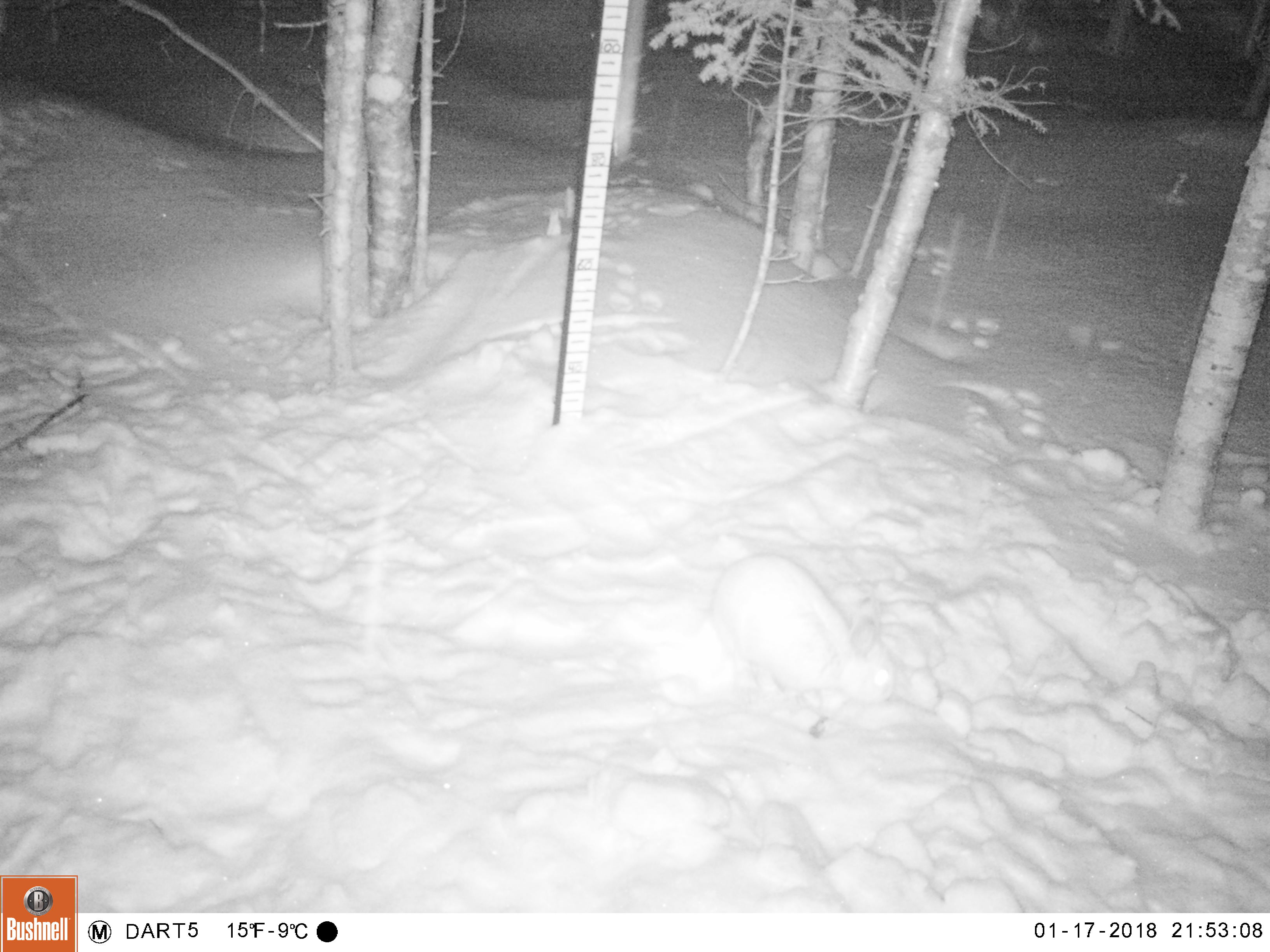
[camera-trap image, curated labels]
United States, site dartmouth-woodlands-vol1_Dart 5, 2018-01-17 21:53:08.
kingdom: Animalia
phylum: Chordata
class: Mammalia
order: Lagomorpha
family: Leporidae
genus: Lepus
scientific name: Lepus americanus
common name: snowshoe hare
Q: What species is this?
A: Snowshoe hare (Lepus americanus).